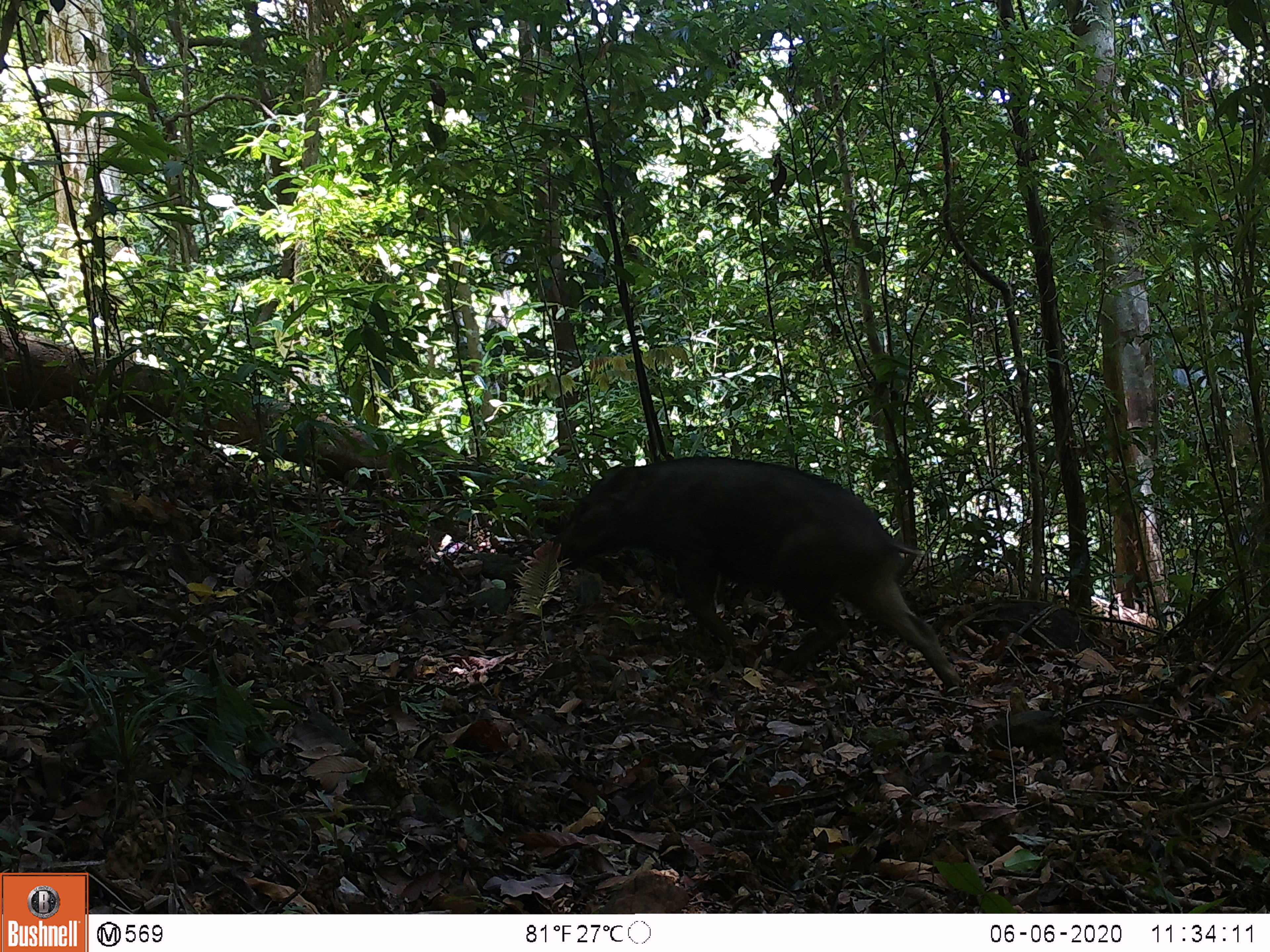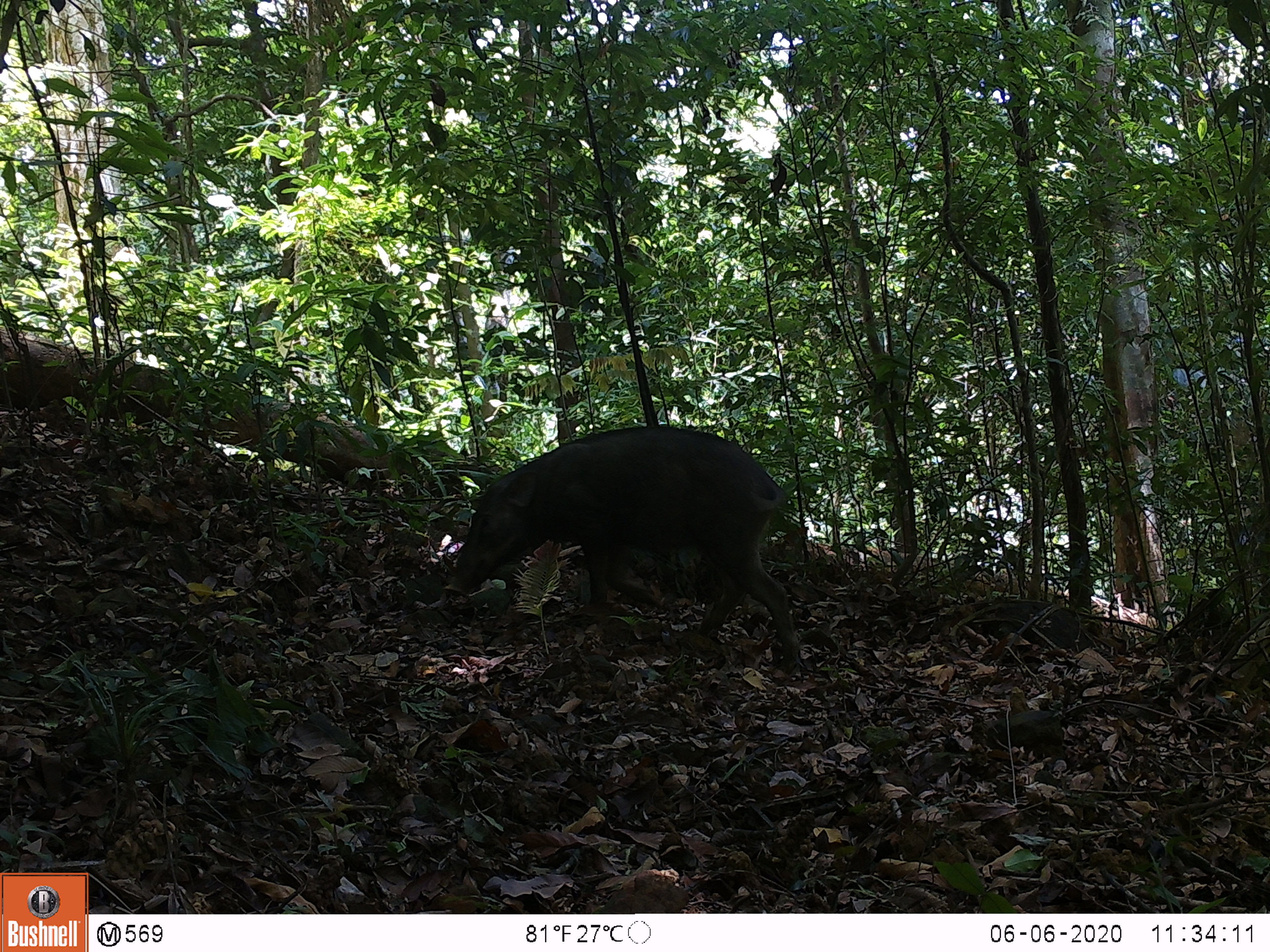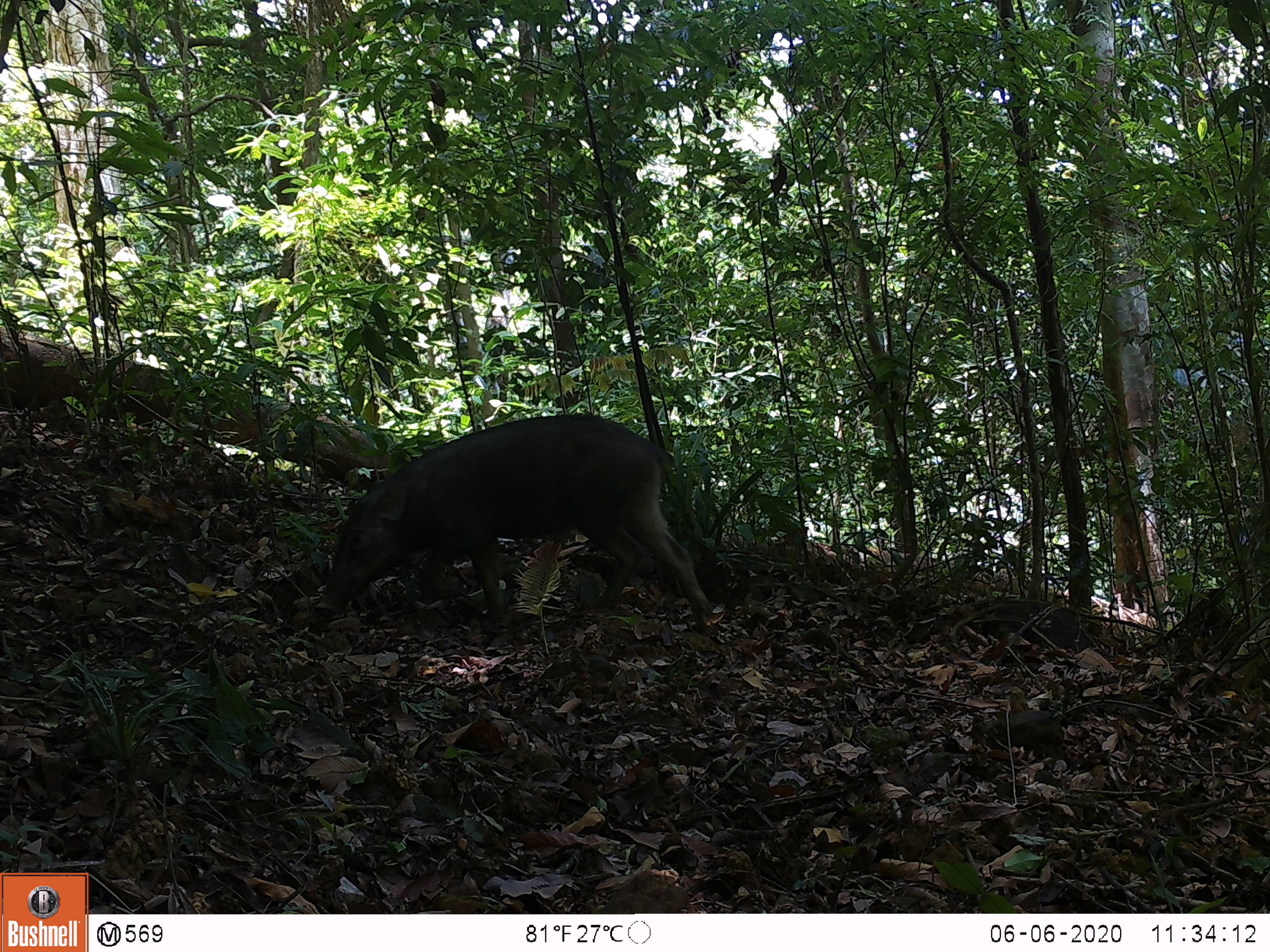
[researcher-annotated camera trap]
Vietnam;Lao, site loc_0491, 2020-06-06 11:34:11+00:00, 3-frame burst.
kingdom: Animalia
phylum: Chordata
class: Mammalia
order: Artiodactyla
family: Suidae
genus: Sus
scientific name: Sus scrofa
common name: eurasian wild pig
Eurasian wild pig (Sus scrofa). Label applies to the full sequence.